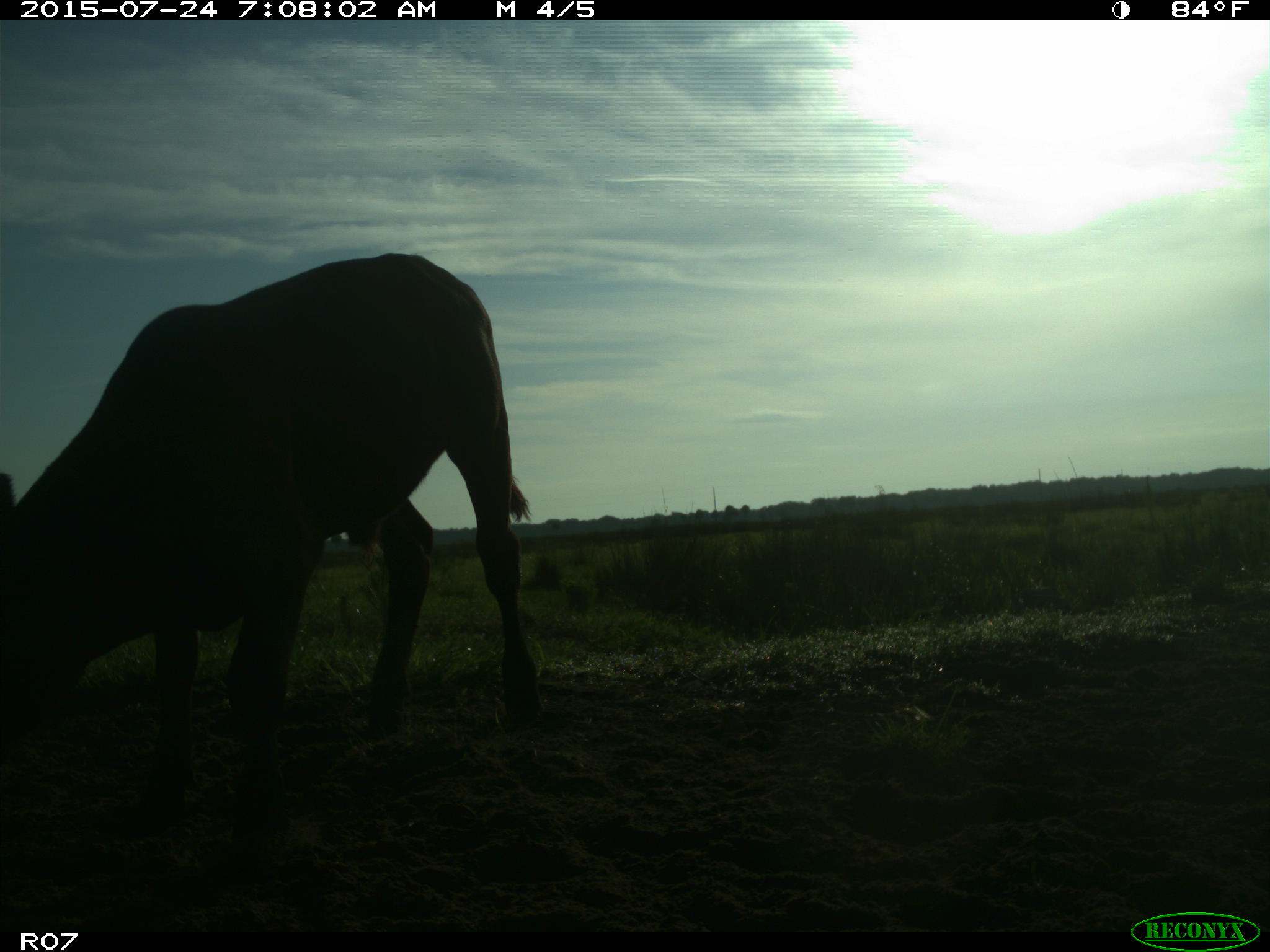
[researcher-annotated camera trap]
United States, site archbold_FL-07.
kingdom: Animalia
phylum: Chordata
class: Mammalia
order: Artiodactyla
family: Bovidae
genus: Bos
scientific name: Bos taurus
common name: domestic cow